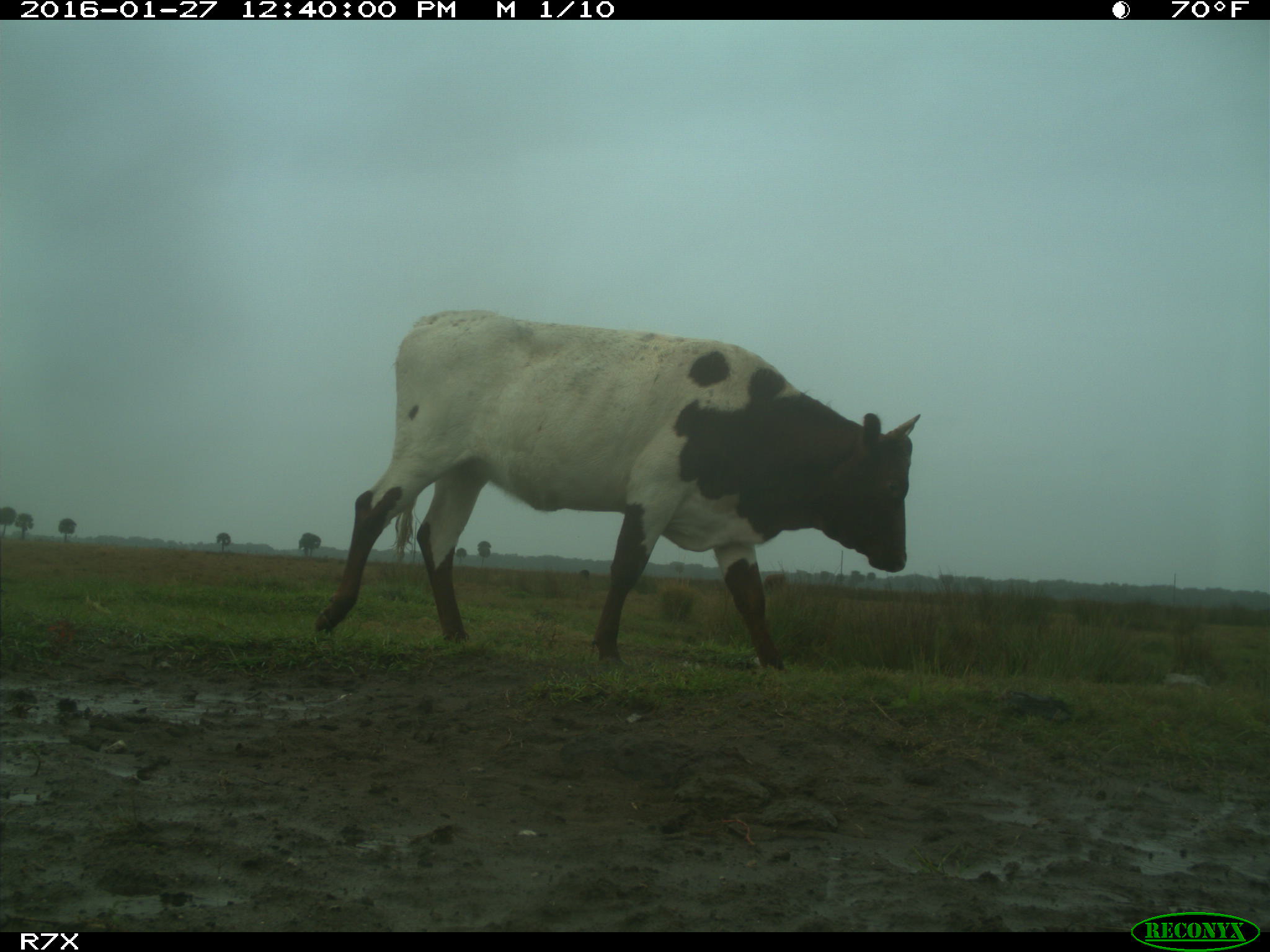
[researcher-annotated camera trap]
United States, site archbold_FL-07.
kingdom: Animalia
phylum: Chordata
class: Mammalia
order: Artiodactyla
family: Bovidae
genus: Bos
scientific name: Bos taurus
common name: domestic cow